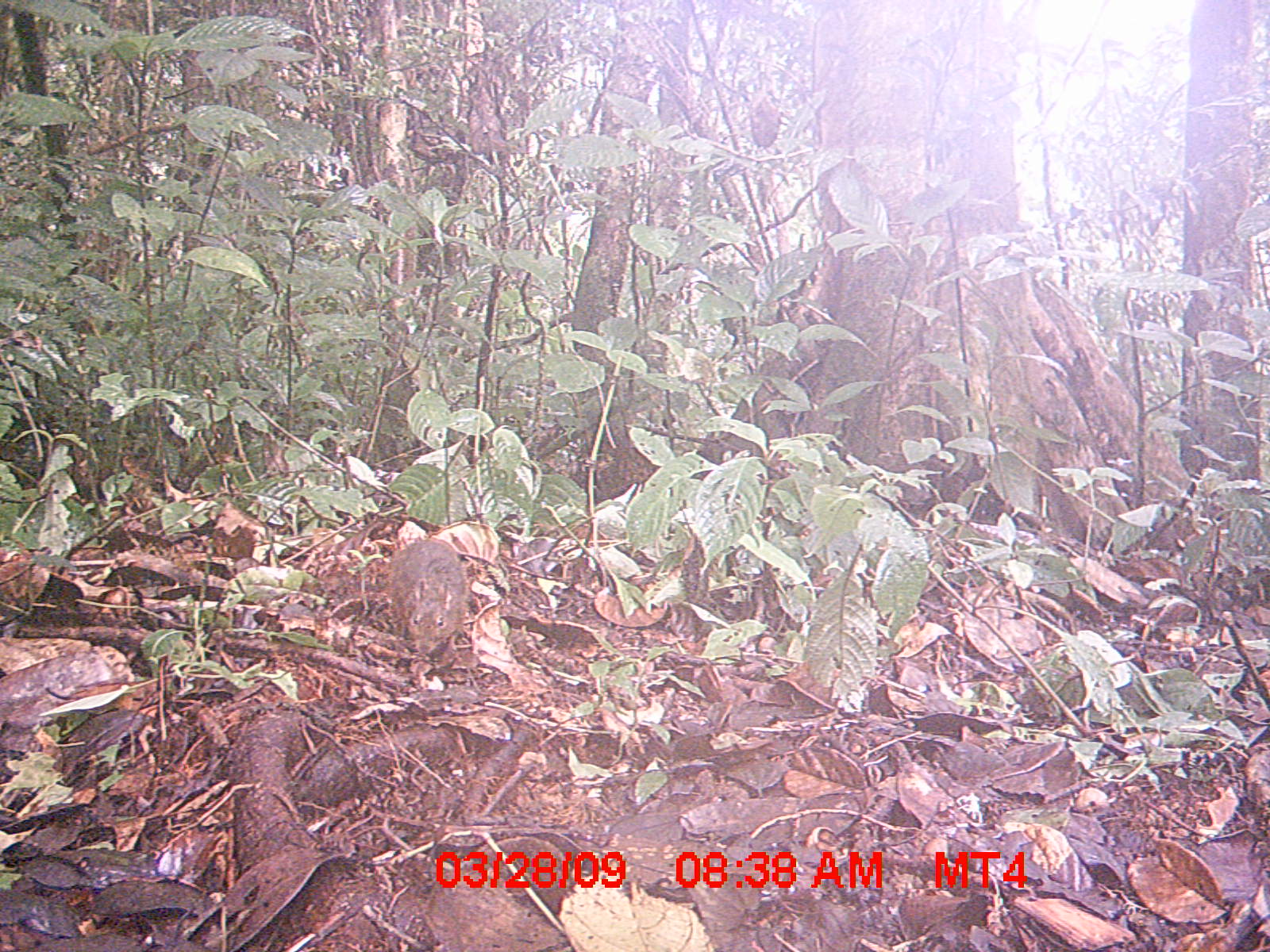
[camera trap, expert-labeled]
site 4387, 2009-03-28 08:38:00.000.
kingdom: Animalia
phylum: Chordata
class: Mammalia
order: Rodentia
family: Nesomyidae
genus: Nesomys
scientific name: Nesomys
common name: nesomys rodents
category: nesomys sp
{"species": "nesomys sp (nesomys rodents) (Nesomys)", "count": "1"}